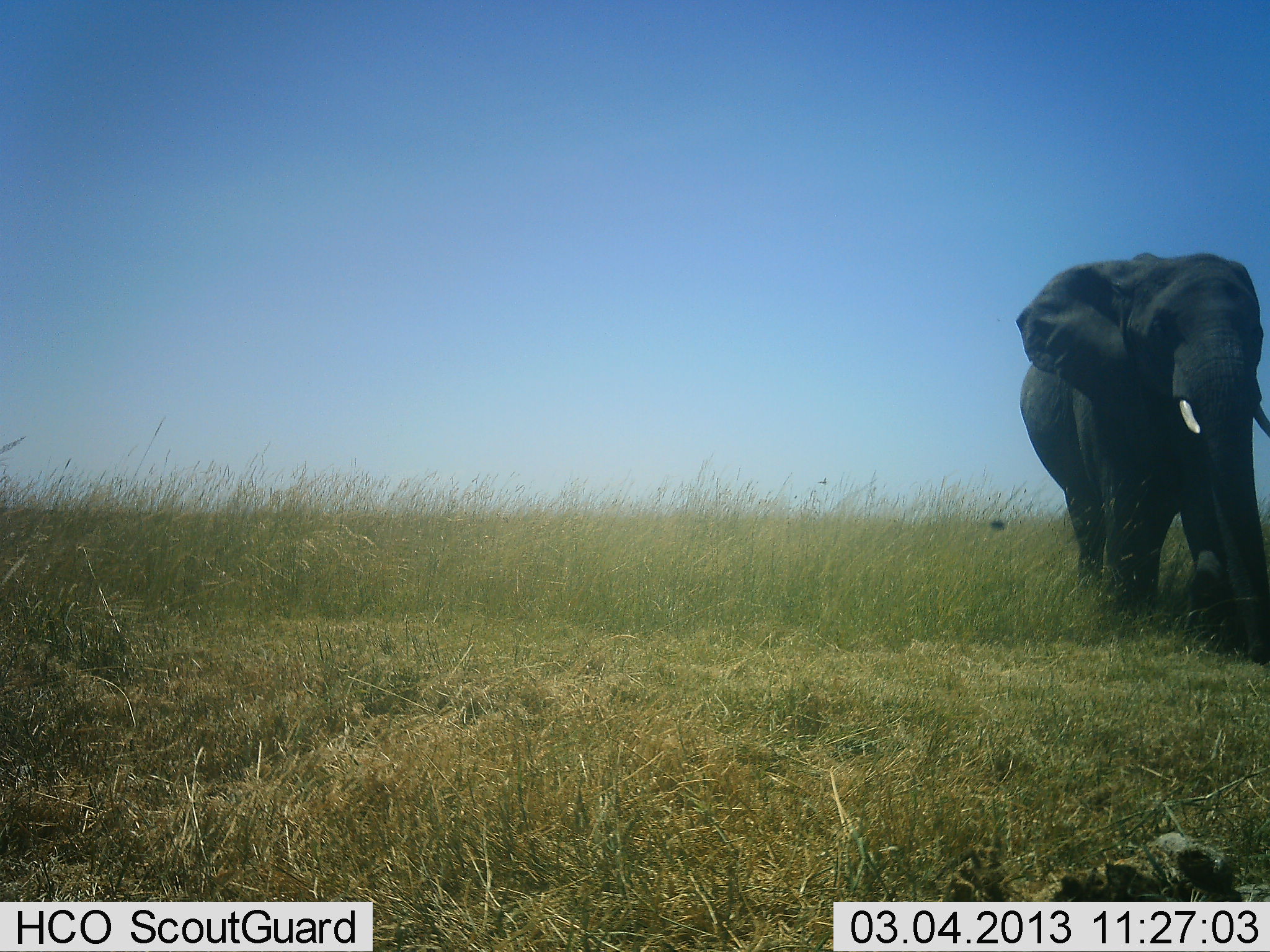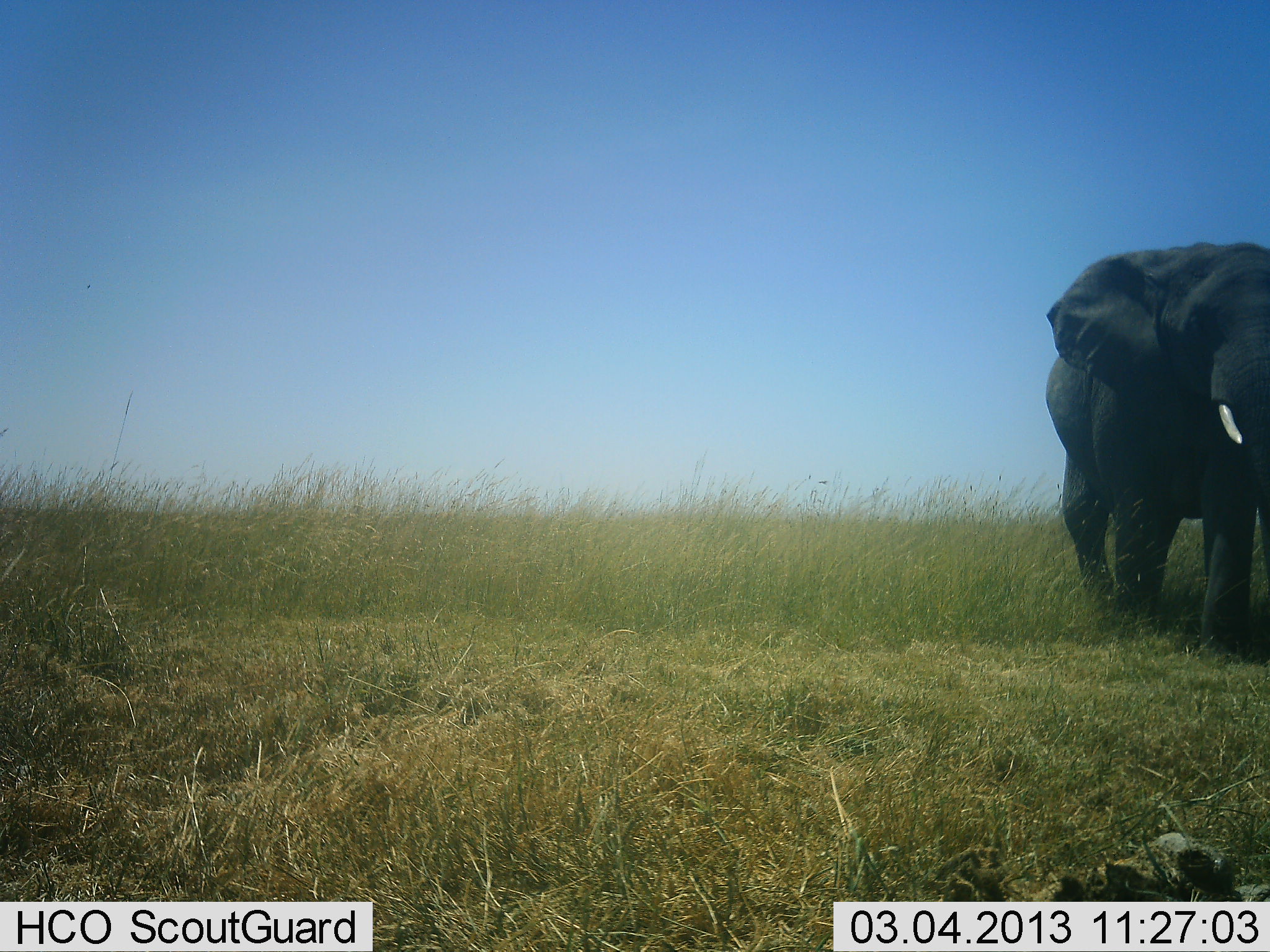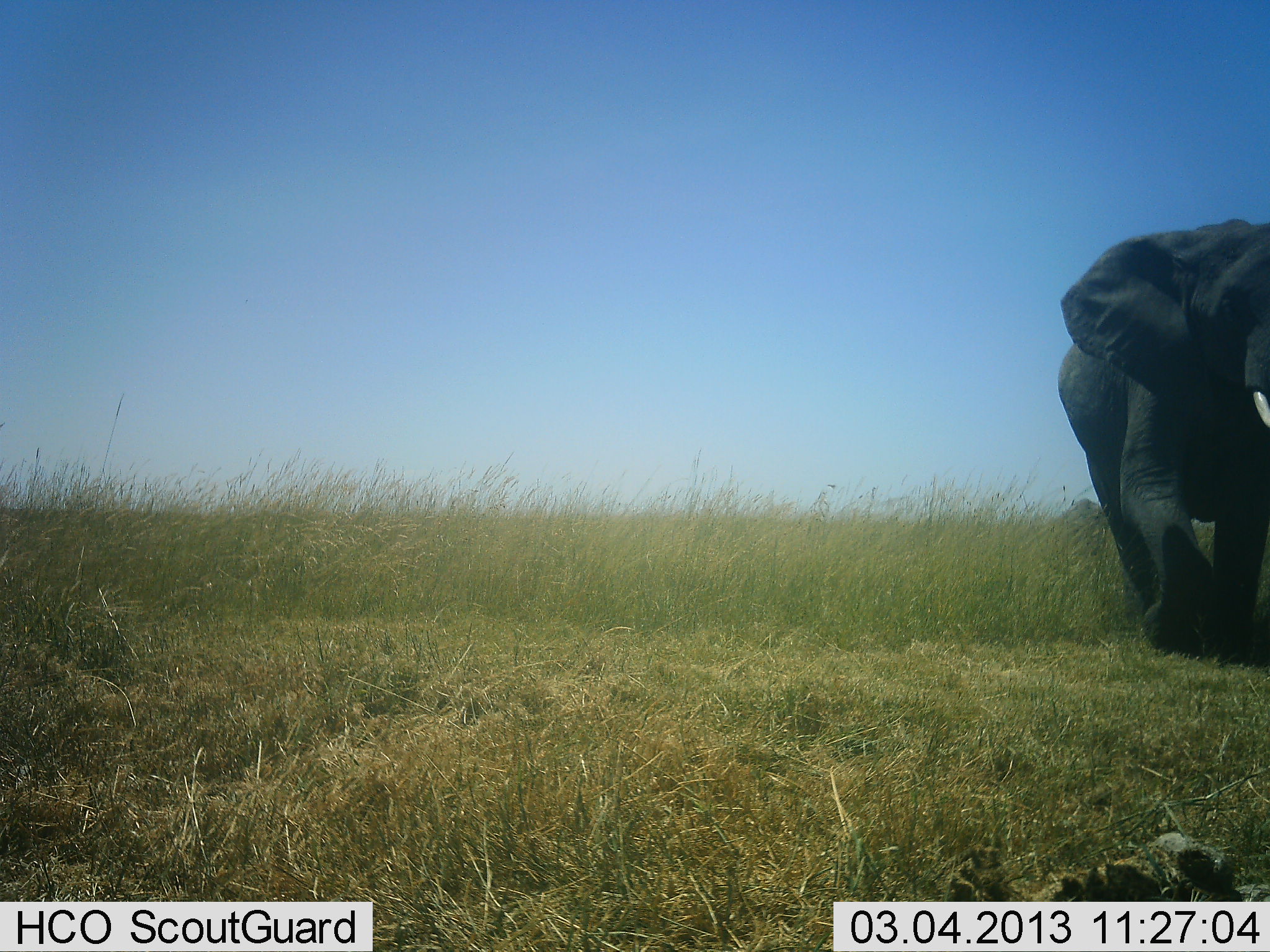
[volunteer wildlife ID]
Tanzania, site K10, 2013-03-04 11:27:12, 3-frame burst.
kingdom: Animalia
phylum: Chordata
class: Mammalia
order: Proboscidea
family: Elephantidae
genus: Loxodonta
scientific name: Loxodonta africana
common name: african bush elephant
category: elephant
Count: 1.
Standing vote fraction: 0%.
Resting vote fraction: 0%.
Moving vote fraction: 100%.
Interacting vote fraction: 0%.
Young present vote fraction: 0%.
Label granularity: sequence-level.